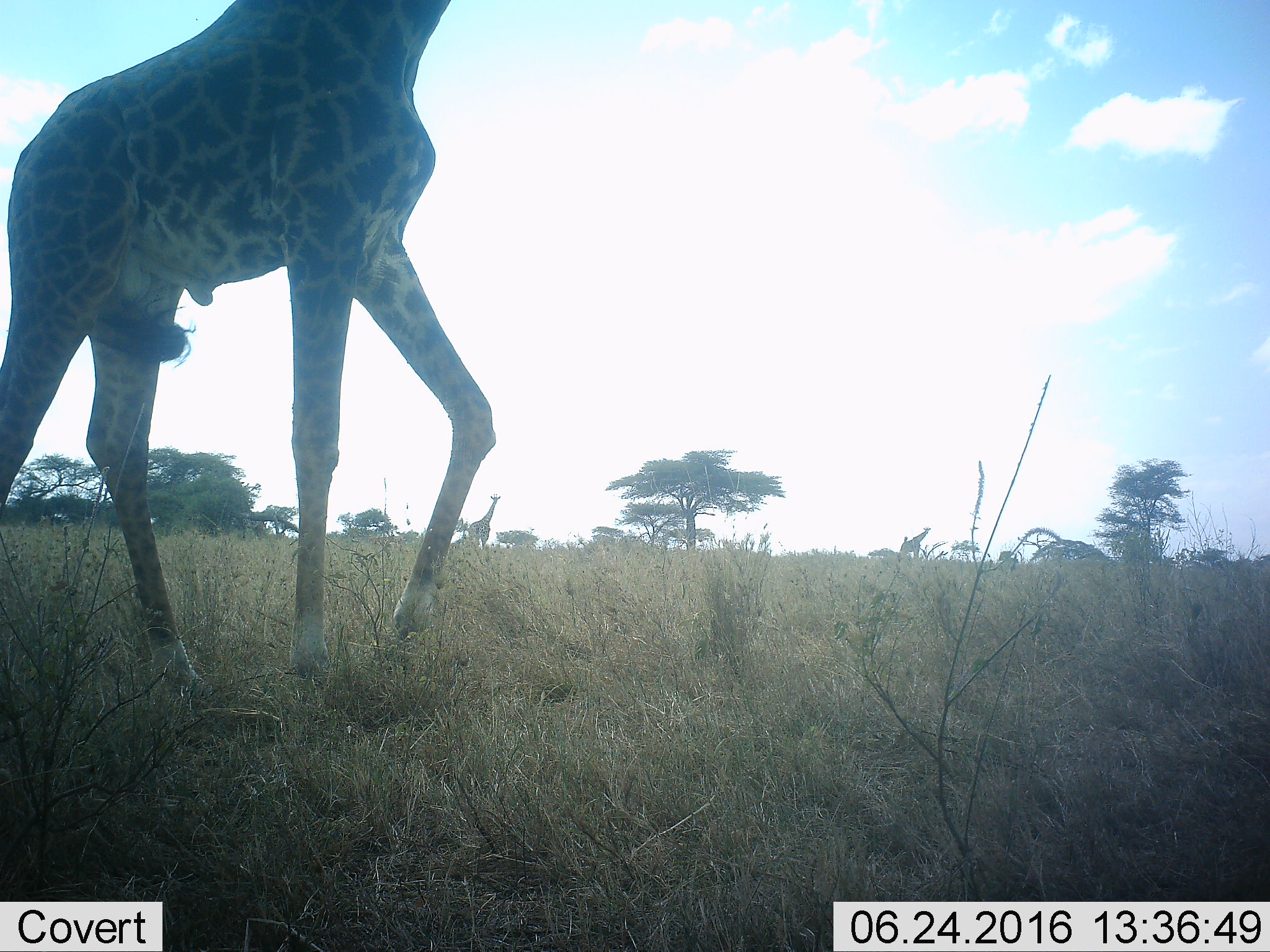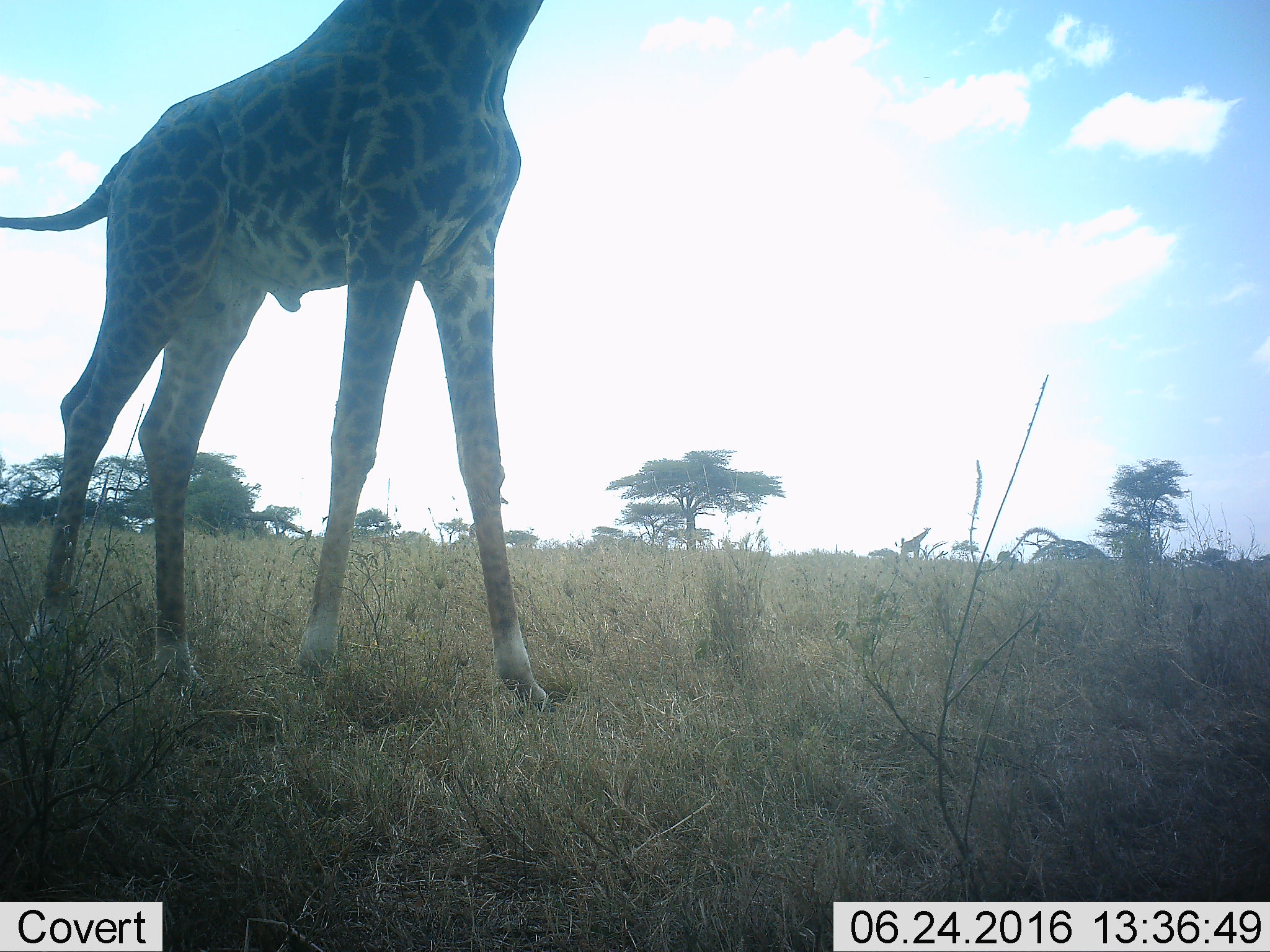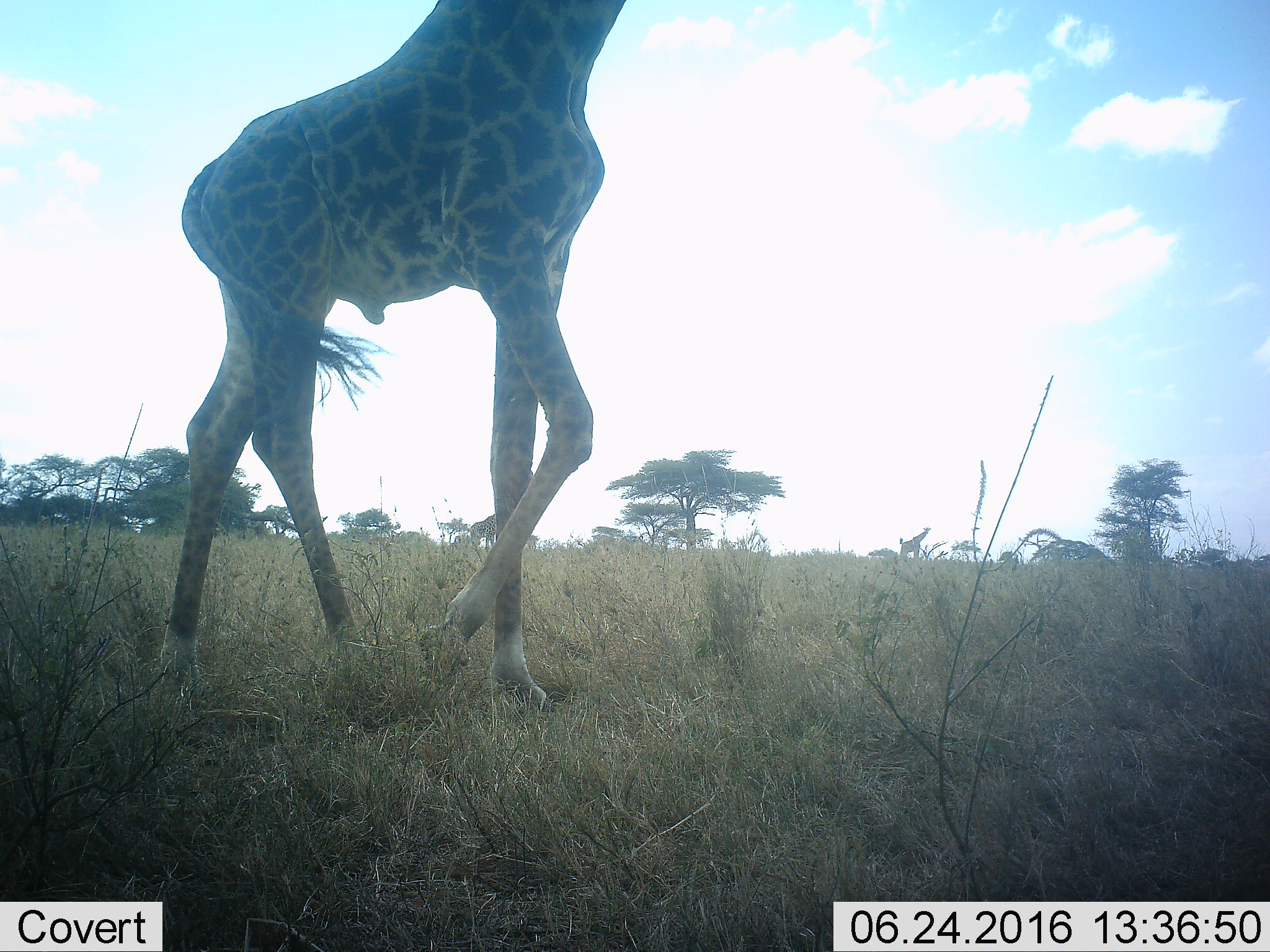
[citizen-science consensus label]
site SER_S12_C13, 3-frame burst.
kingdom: Animalia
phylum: Chordata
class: Mammalia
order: Artiodactyla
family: Giraffidae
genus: Giraffa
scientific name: Giraffa camelopardalis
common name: giraffe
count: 1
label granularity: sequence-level